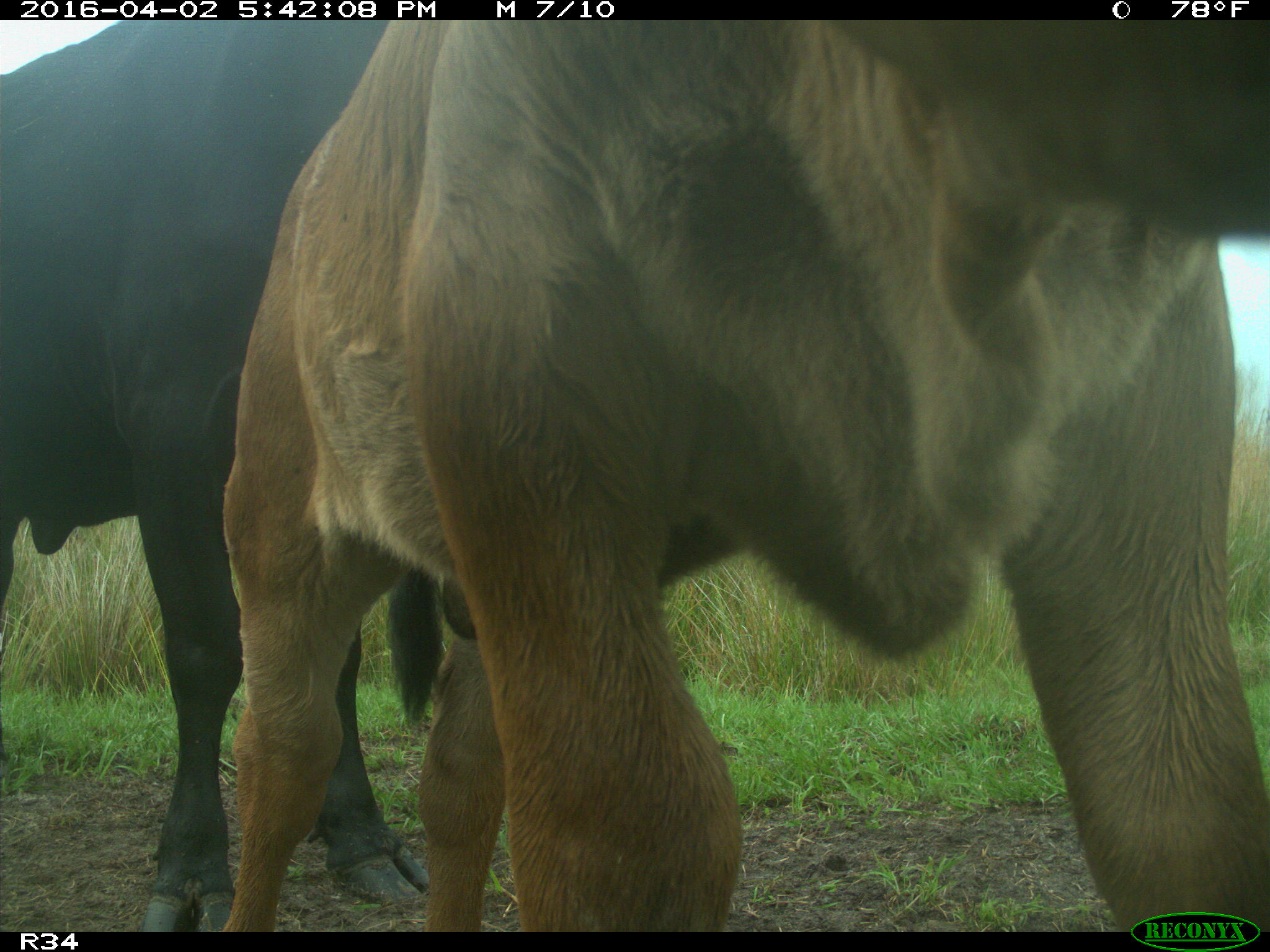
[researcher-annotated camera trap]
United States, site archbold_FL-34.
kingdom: Animalia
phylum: Chordata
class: Mammalia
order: Artiodactyla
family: Bovidae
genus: Bos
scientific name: Bos taurus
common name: domestic cow